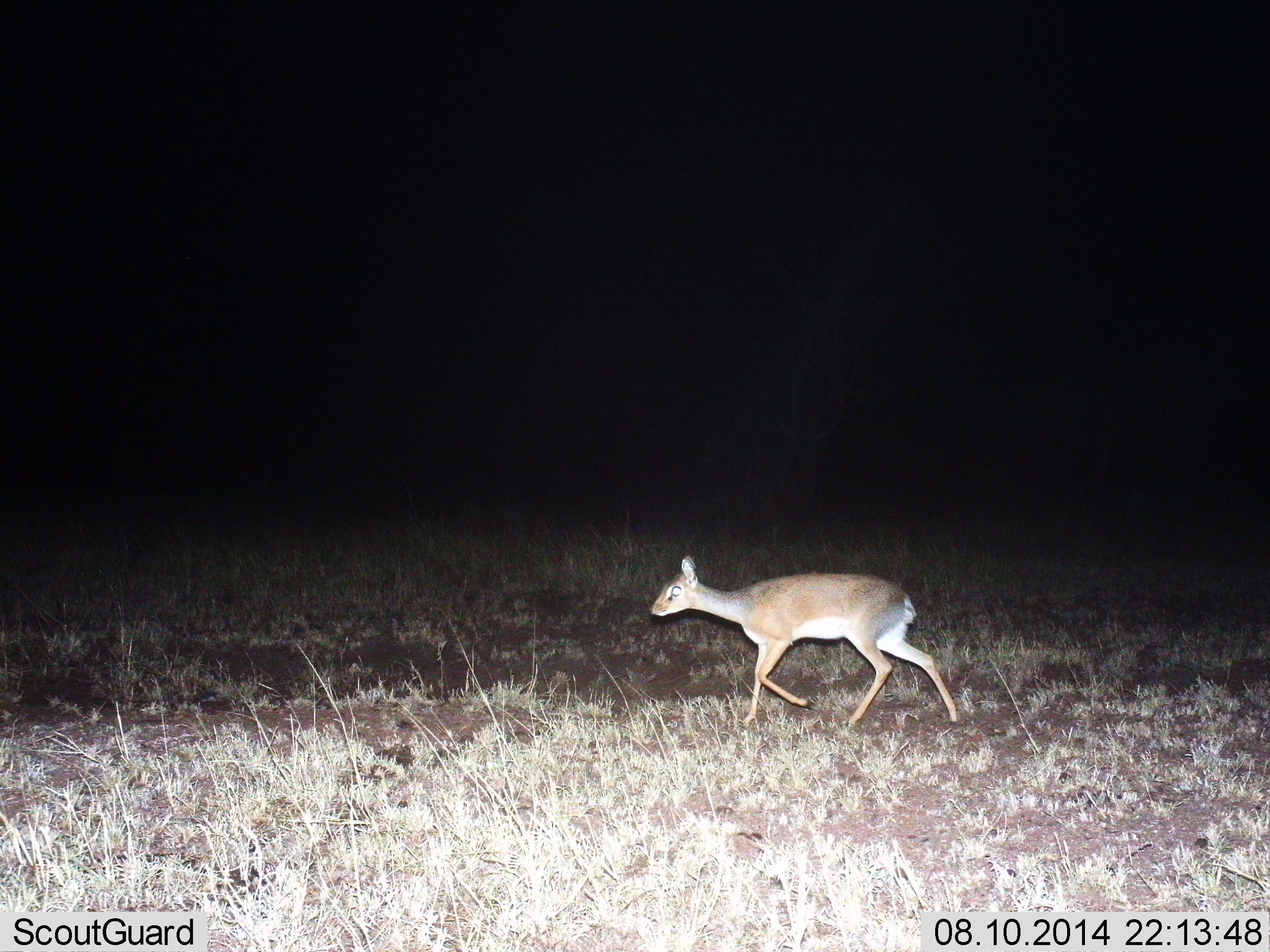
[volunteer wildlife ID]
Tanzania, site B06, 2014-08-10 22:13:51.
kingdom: Animalia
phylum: Chordata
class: Mammalia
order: Artiodactyla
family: Bovidae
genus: Madoqua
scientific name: Madoqua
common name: dikdik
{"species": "dikdik (Madoqua)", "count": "1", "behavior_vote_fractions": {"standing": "22%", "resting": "0%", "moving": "78%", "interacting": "0%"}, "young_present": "0%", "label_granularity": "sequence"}